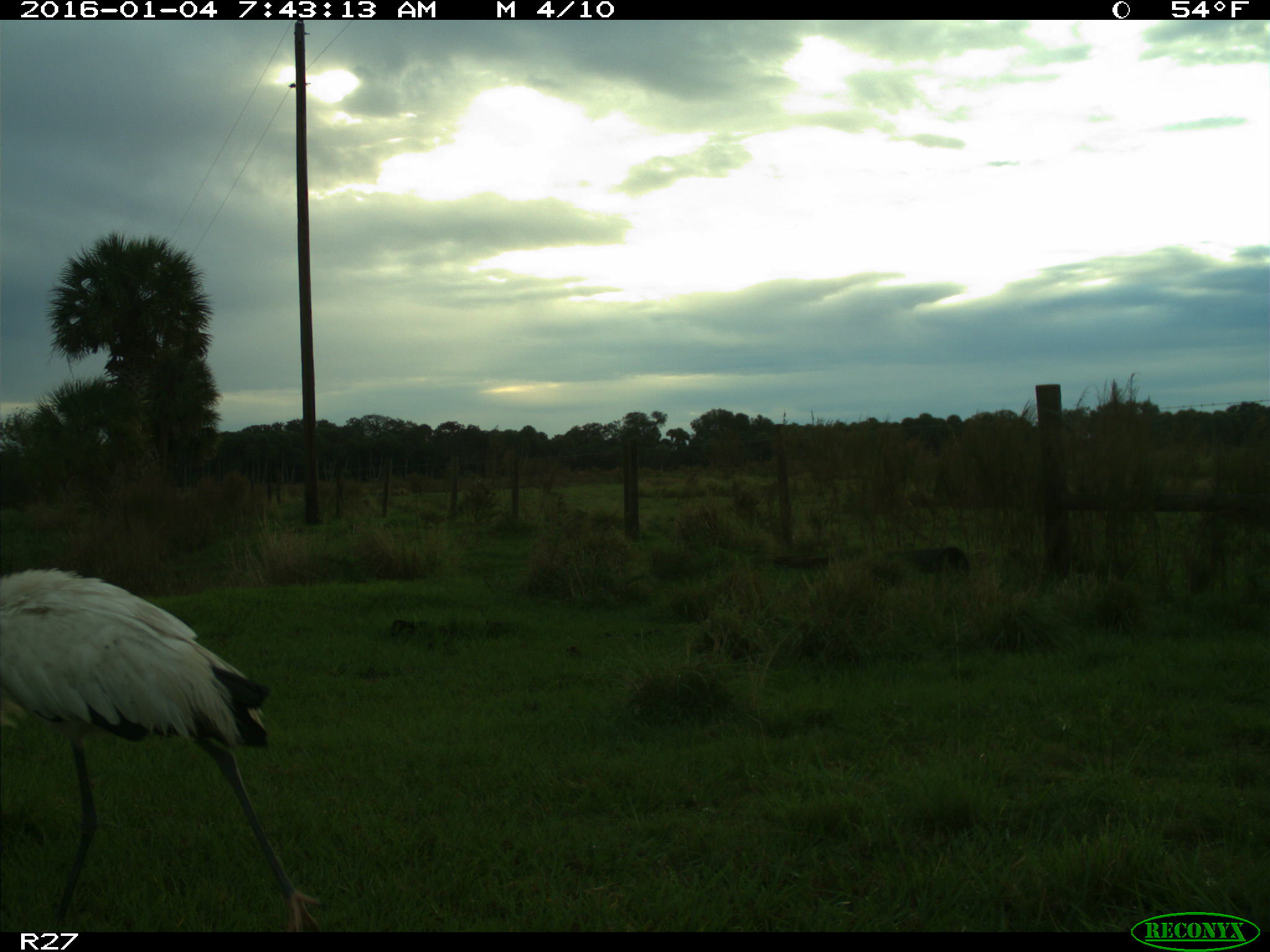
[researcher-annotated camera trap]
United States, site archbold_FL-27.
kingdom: Animalia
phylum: Chordata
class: Aves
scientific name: Aves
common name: birds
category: unidentified bird